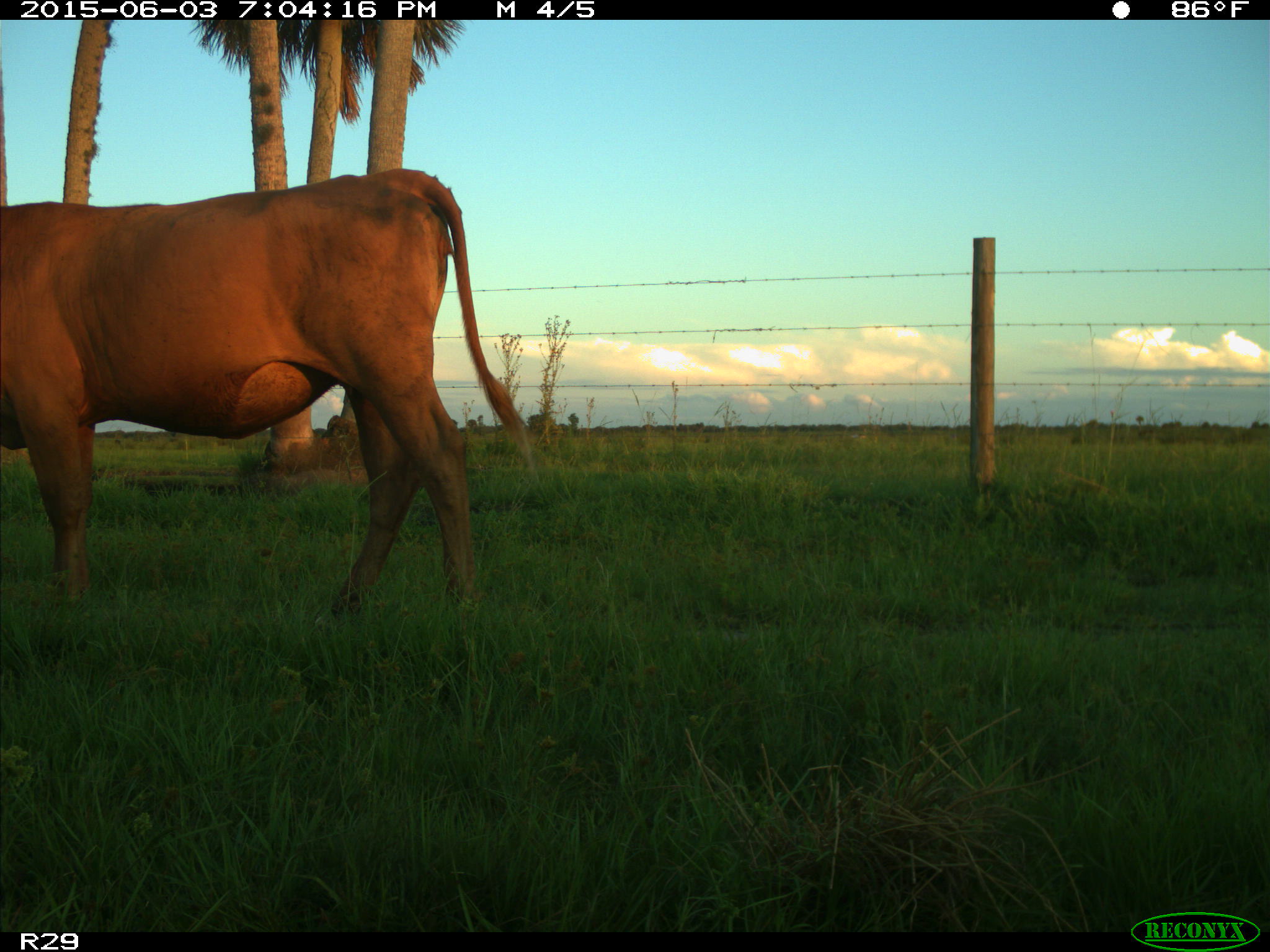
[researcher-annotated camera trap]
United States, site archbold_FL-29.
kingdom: Animalia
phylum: Chordata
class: Mammalia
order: Artiodactyla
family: Bovidae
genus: Bos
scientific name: Bos taurus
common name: domestic cow